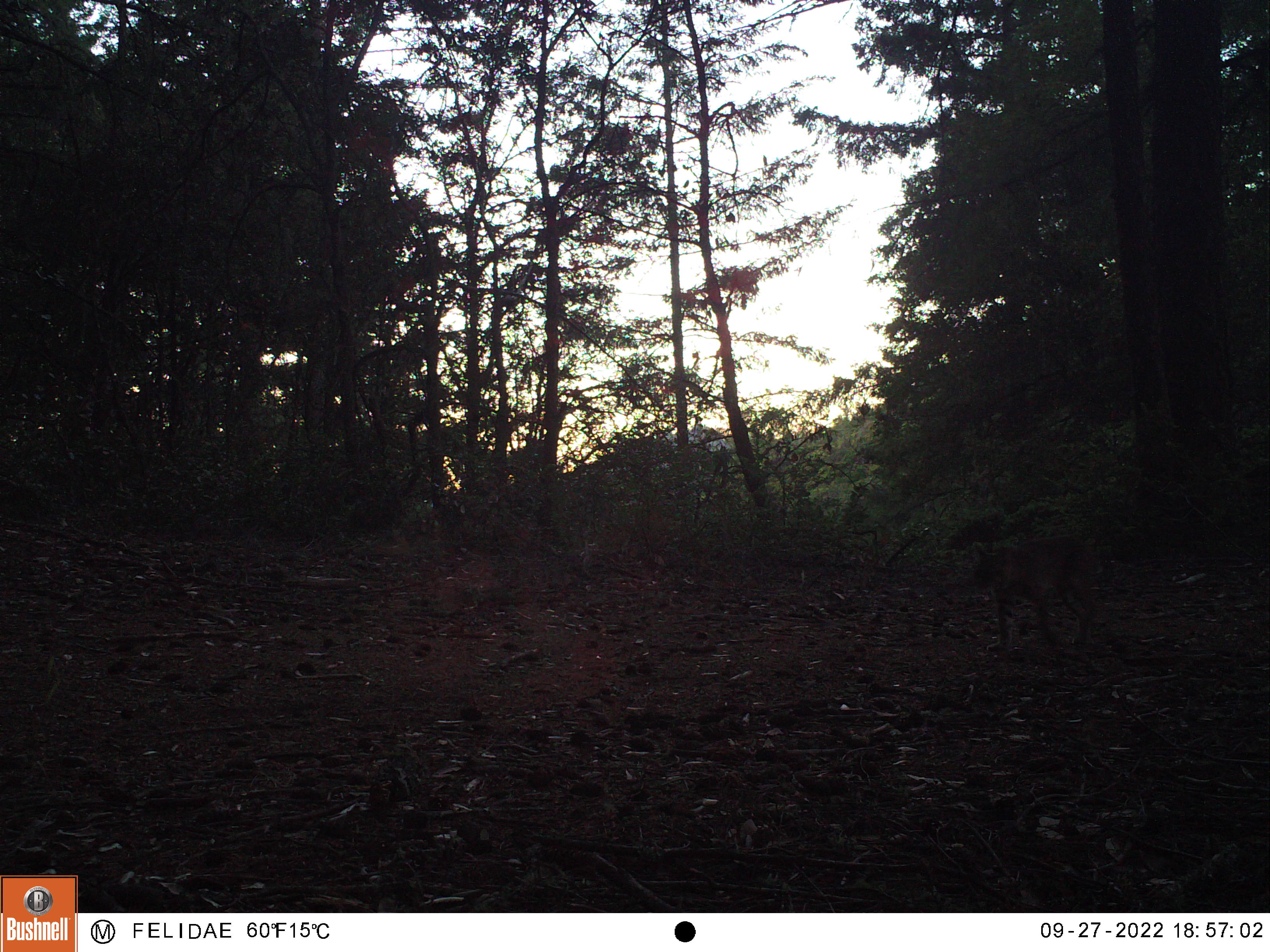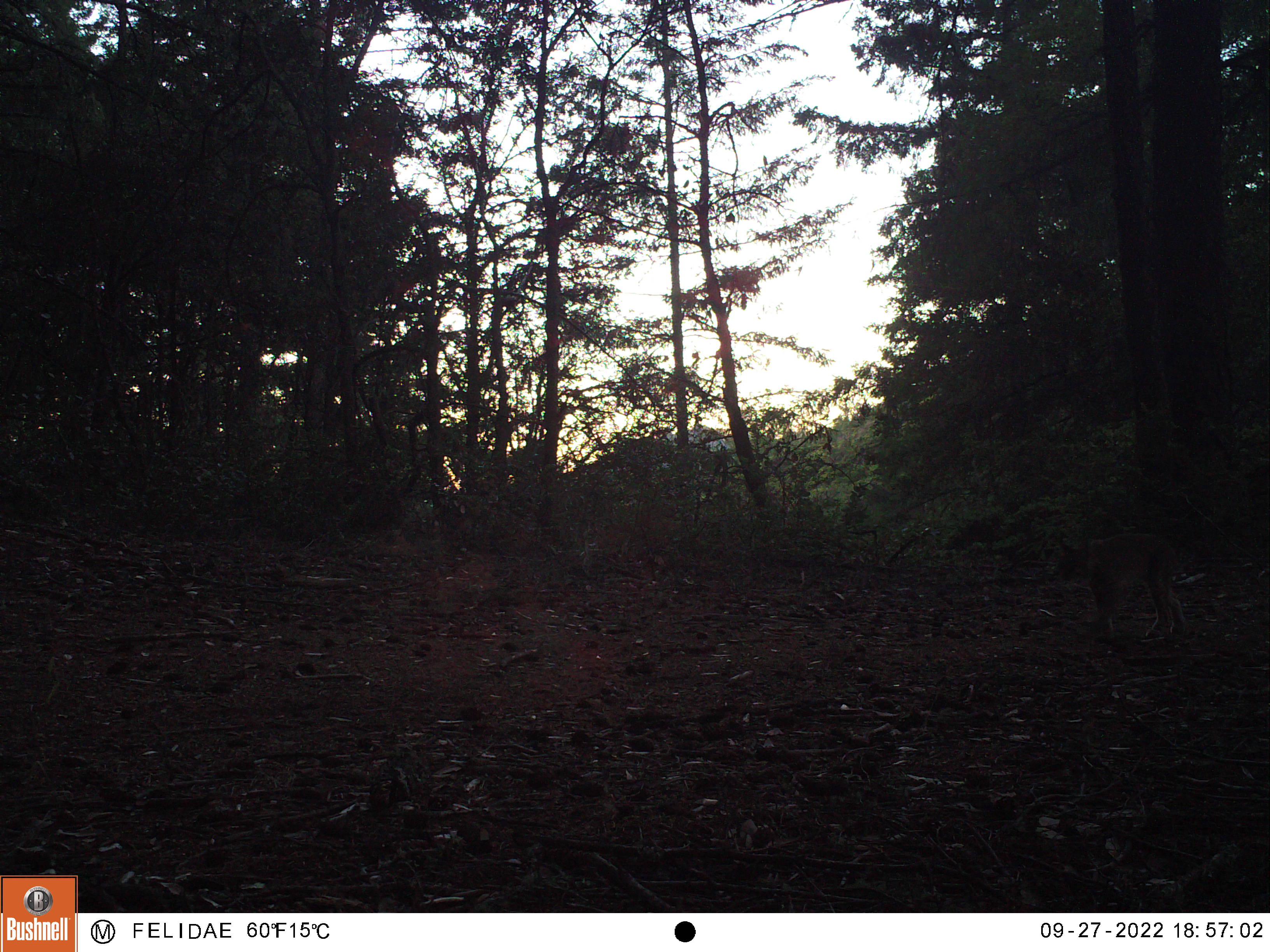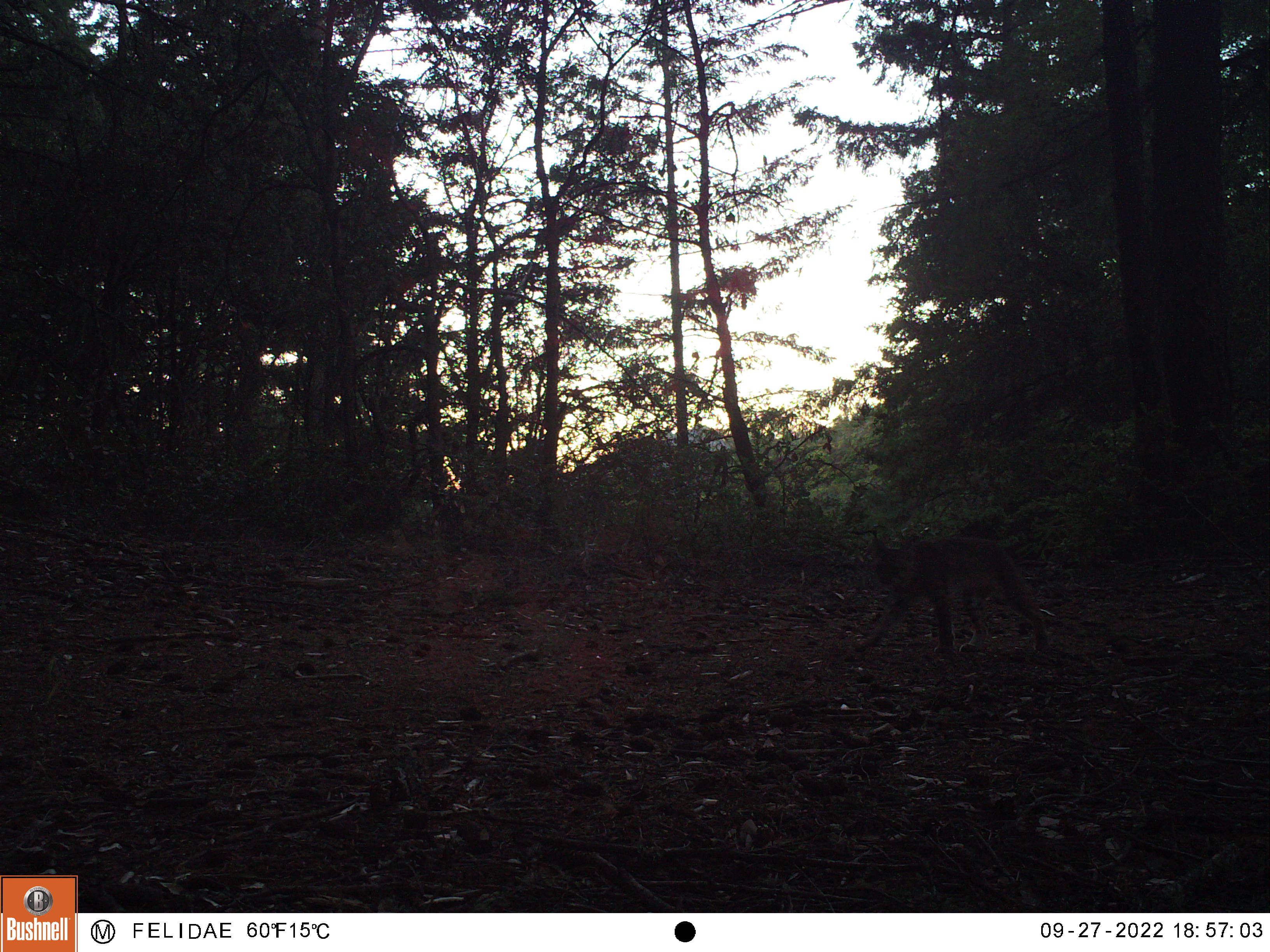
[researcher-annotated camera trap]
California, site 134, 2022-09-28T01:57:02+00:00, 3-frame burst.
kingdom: Animalia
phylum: Chordata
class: Mammalia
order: Carnivora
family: Felidae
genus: Lynx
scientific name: Lynx rufus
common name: bobcat